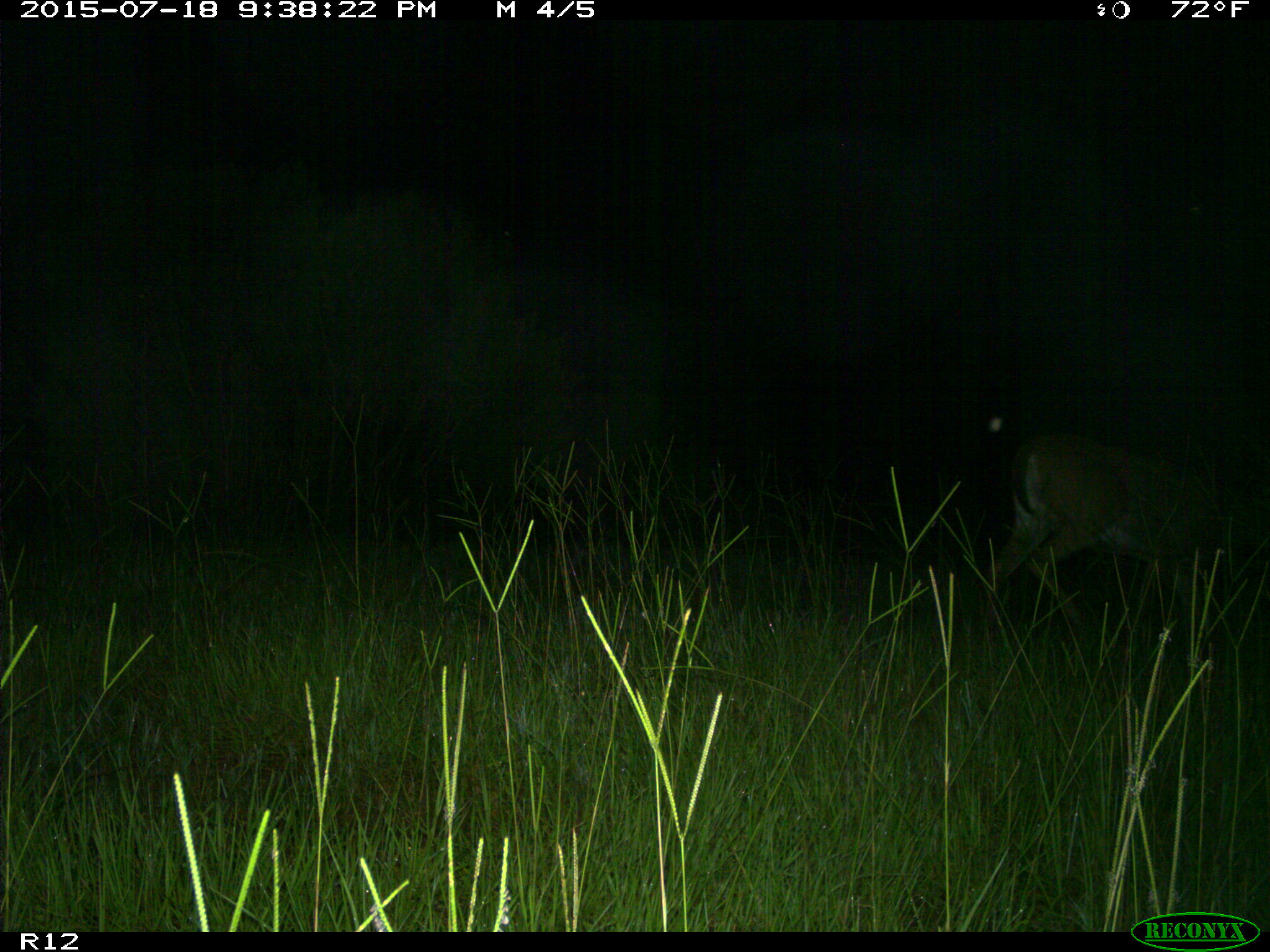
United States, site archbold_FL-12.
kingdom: Animalia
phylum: Chordata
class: Mammalia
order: Artiodactyla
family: Cervidae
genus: Odocoileus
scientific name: Odocoileus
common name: deer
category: unidentified deer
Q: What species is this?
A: Unidentified deer (deer) (Odocoileus).